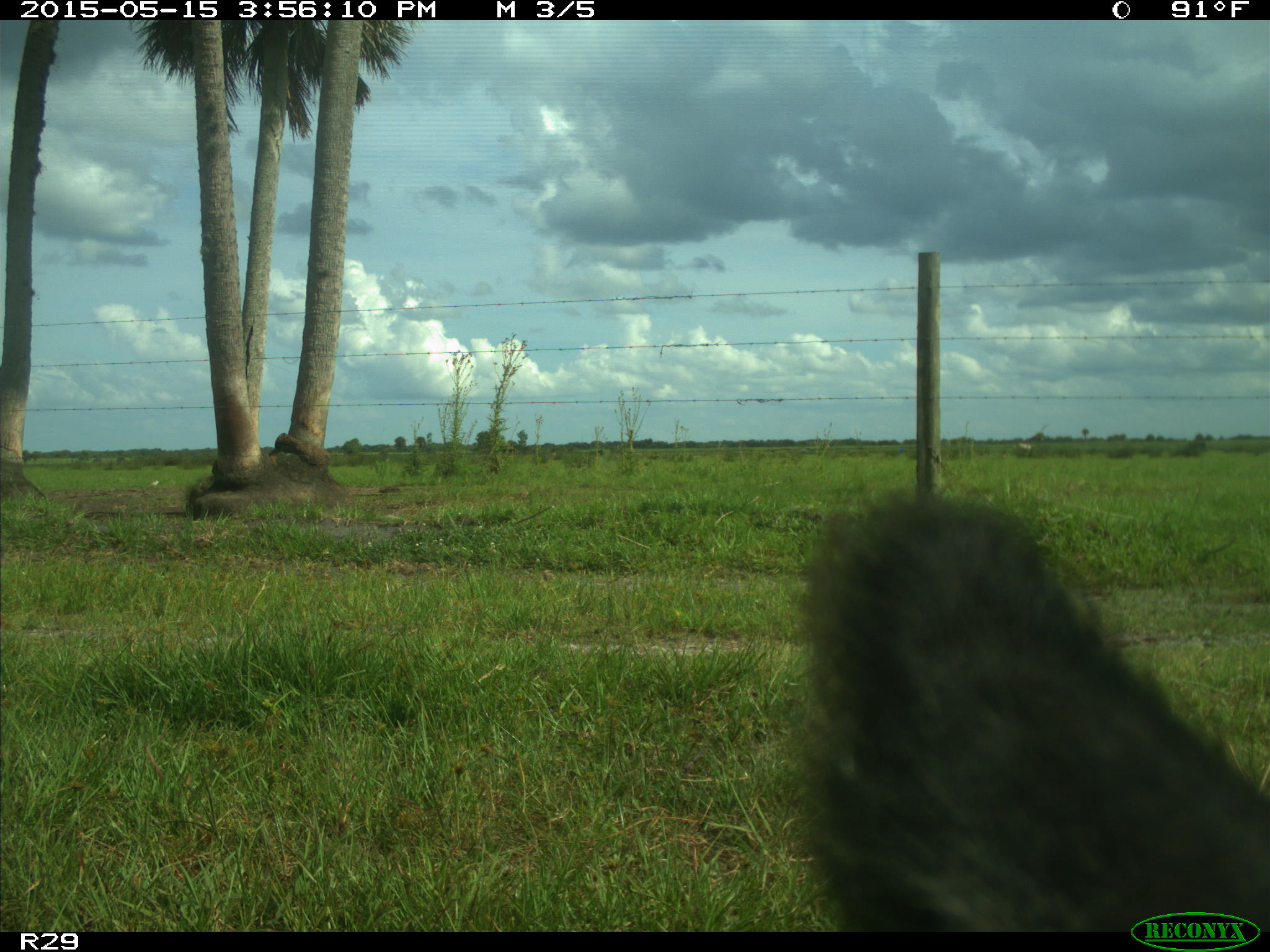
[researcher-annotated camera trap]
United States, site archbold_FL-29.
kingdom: Animalia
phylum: Chordata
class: Mammalia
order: Artiodactyla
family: Bovidae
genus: Bos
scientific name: Bos taurus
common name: domestic cow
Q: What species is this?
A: Bos taurus (domestic cow).